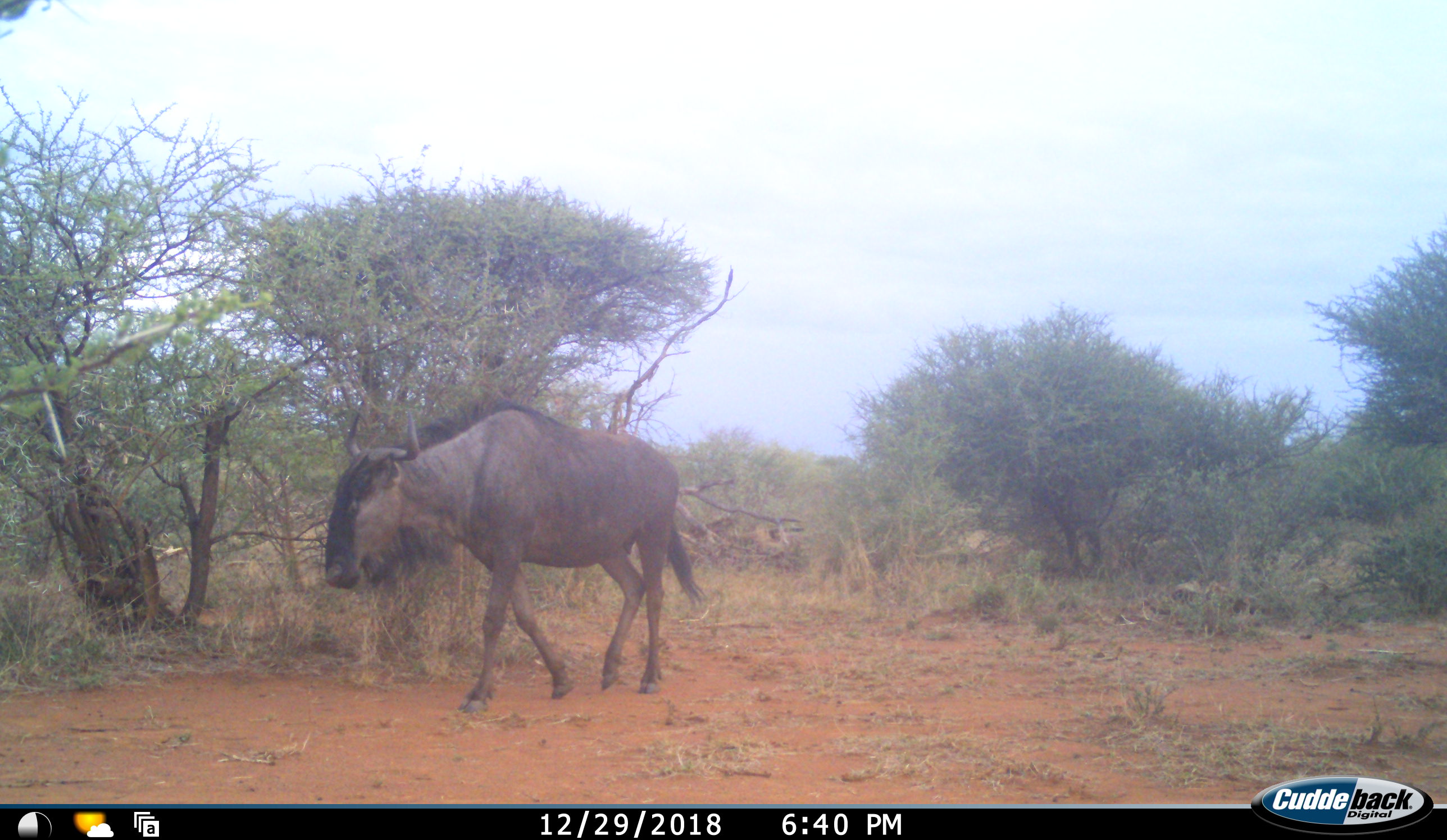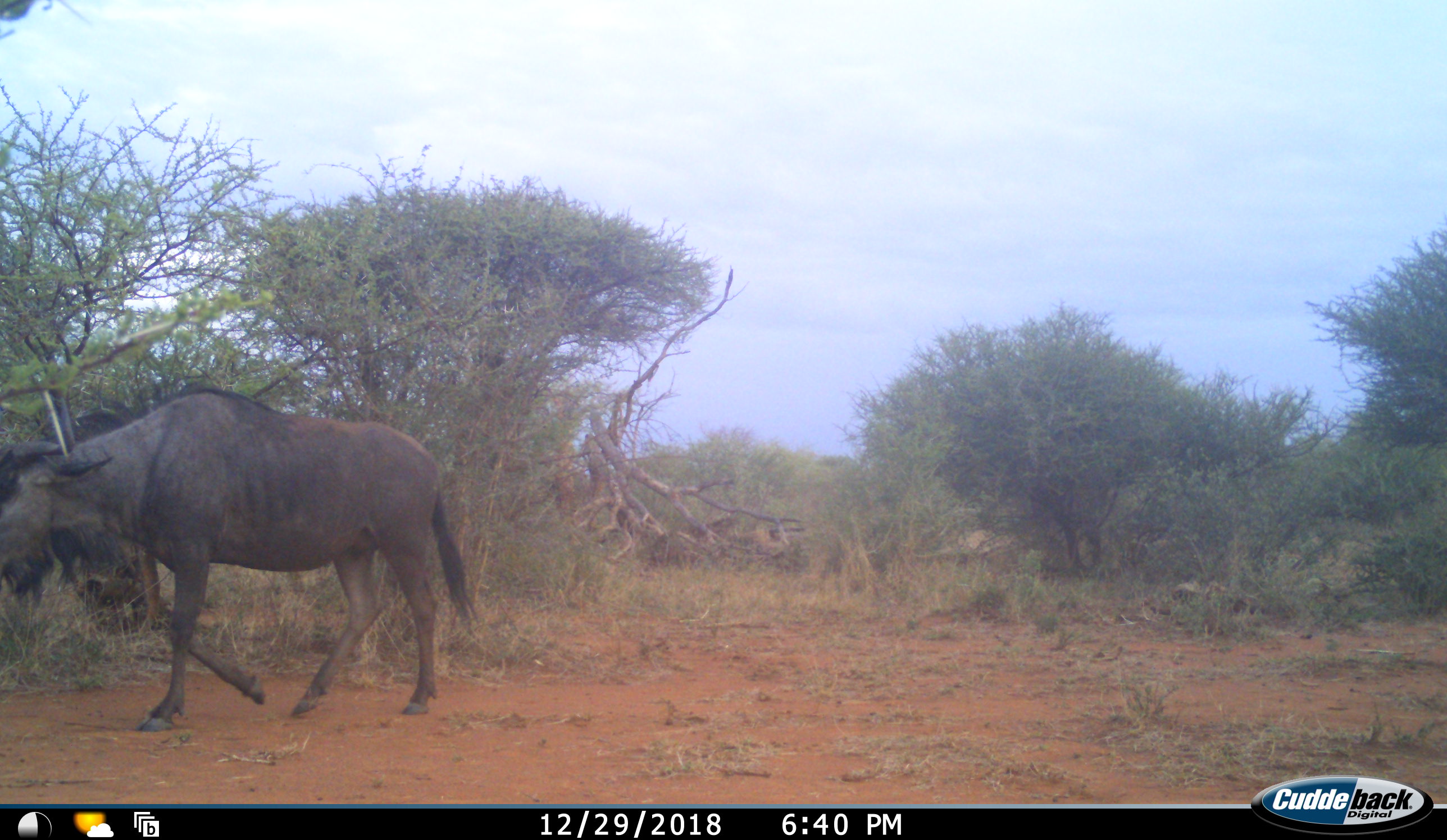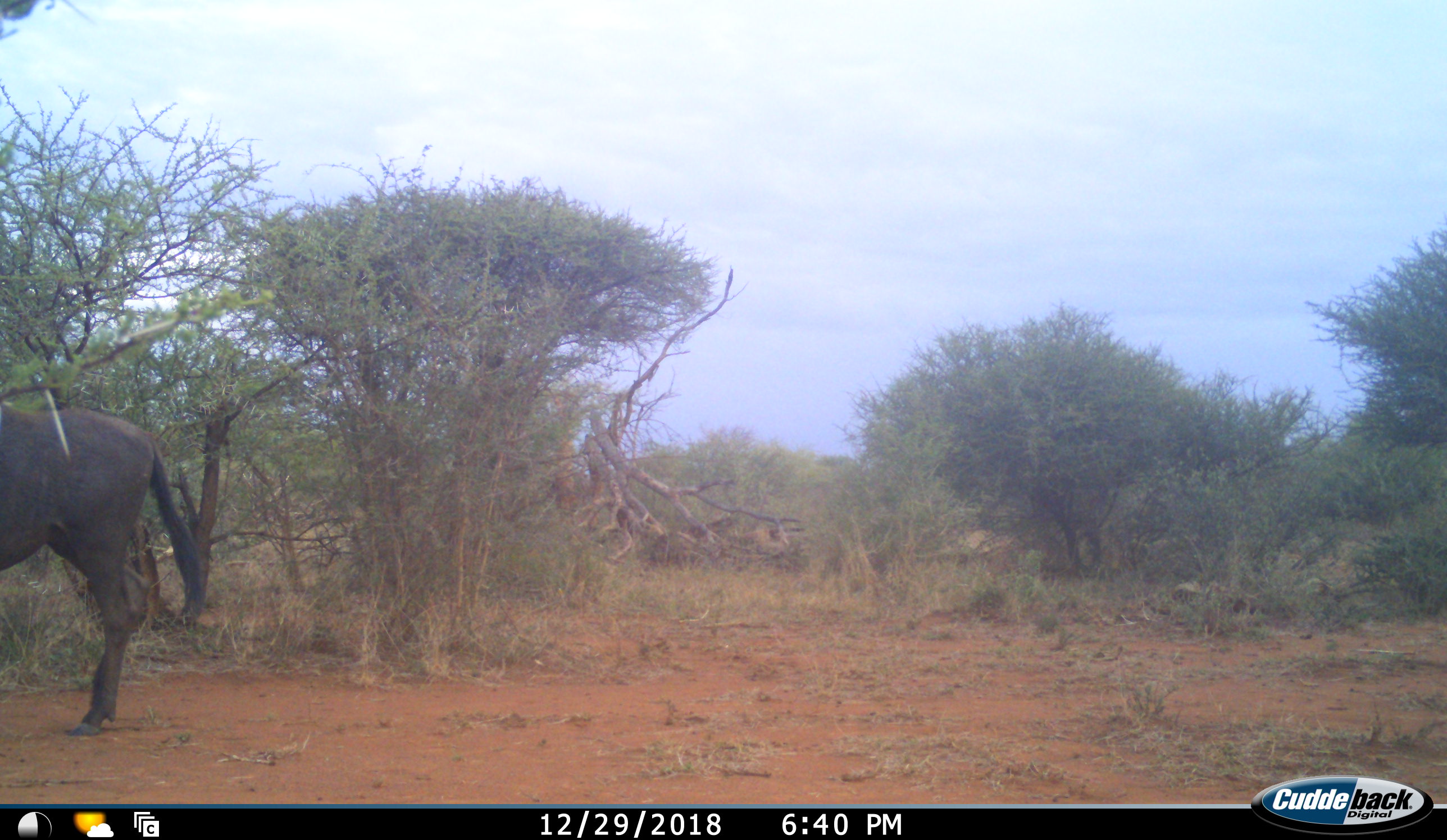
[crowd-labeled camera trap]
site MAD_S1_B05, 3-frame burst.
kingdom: Animalia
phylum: Chordata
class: Mammalia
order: Artiodactyla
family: Bovidae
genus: Connochaetes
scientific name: Connochaetes taurinus taurinus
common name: blue wildebeest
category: wildebeestblue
Wildebeestblue (blue wildebeest) (Connochaetes taurinus taurinus), count 1. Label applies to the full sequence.